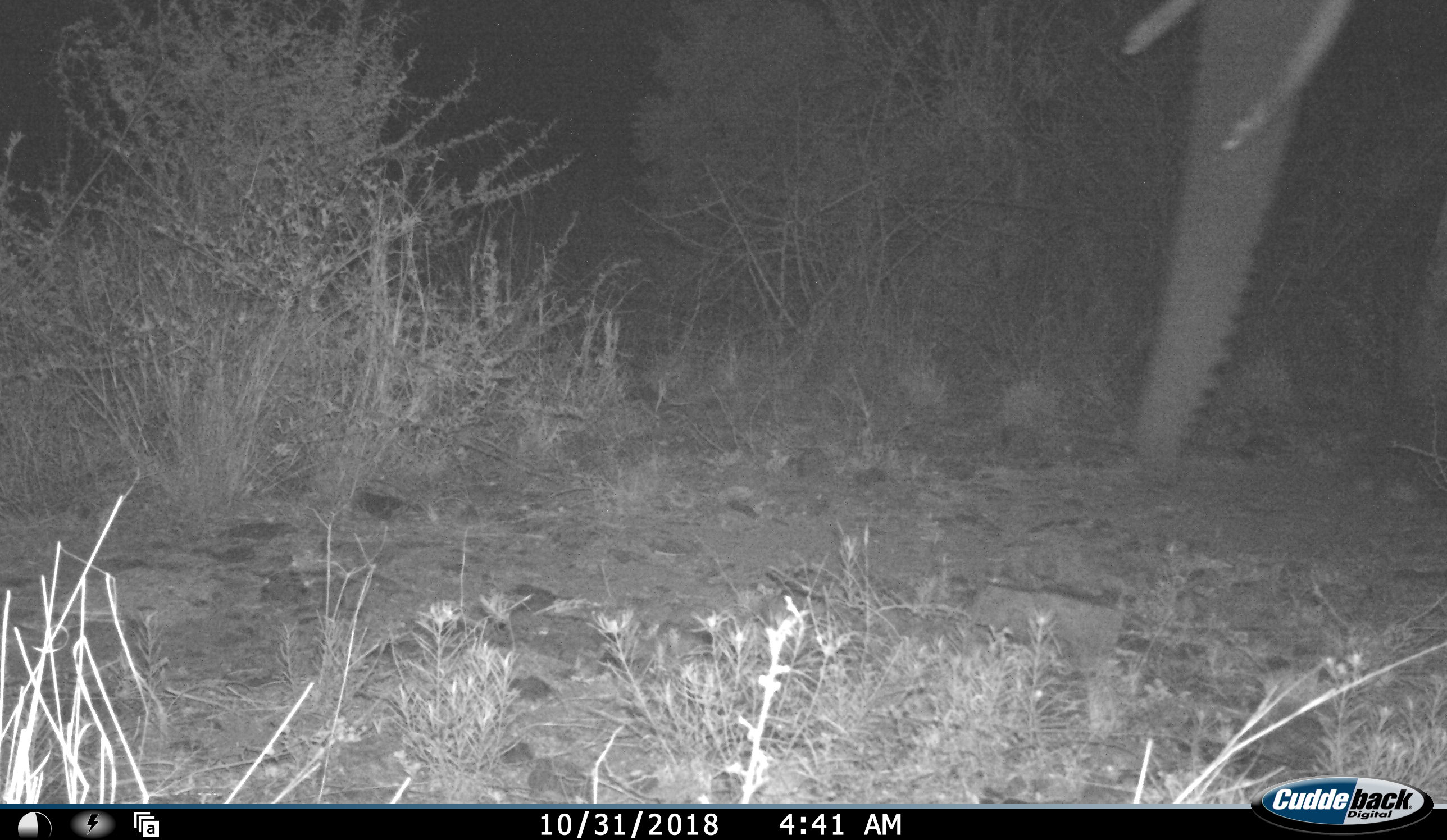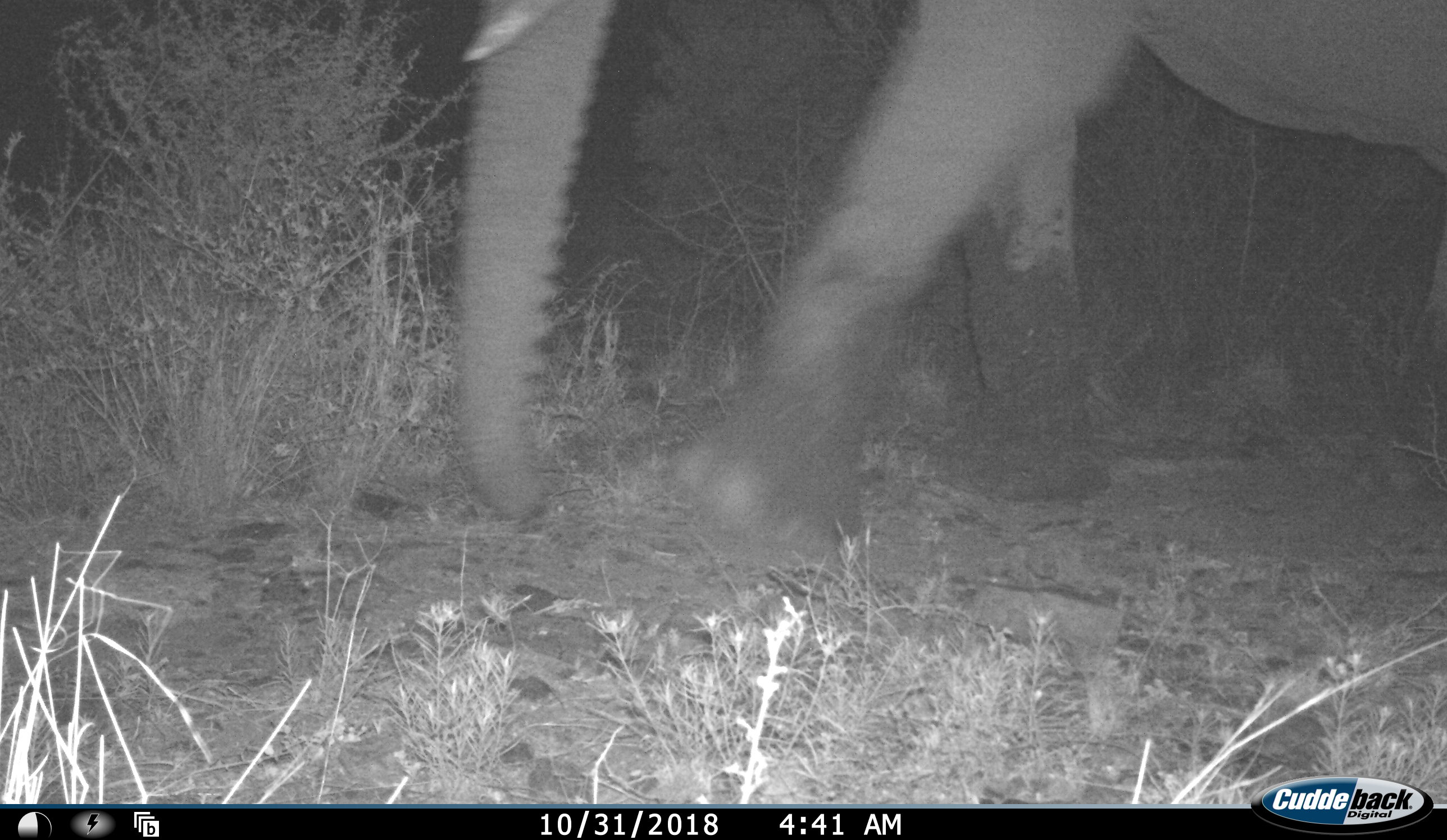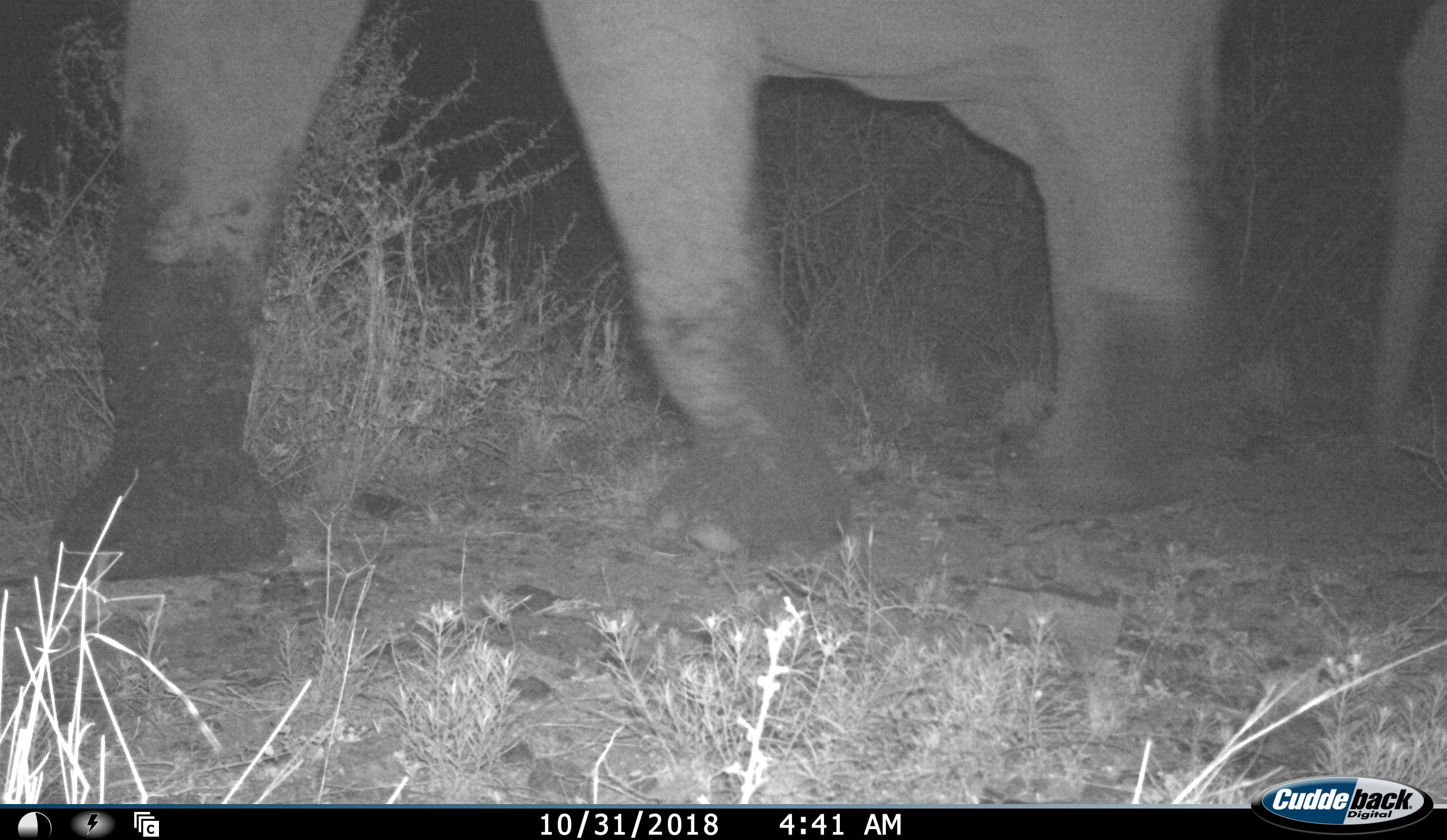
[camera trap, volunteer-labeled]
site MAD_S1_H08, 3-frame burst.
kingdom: Animalia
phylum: Chordata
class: Mammalia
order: Proboscidea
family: Elephantidae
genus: Loxodonta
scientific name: Loxodonta africana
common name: african bush elephant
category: elephant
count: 1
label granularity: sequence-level